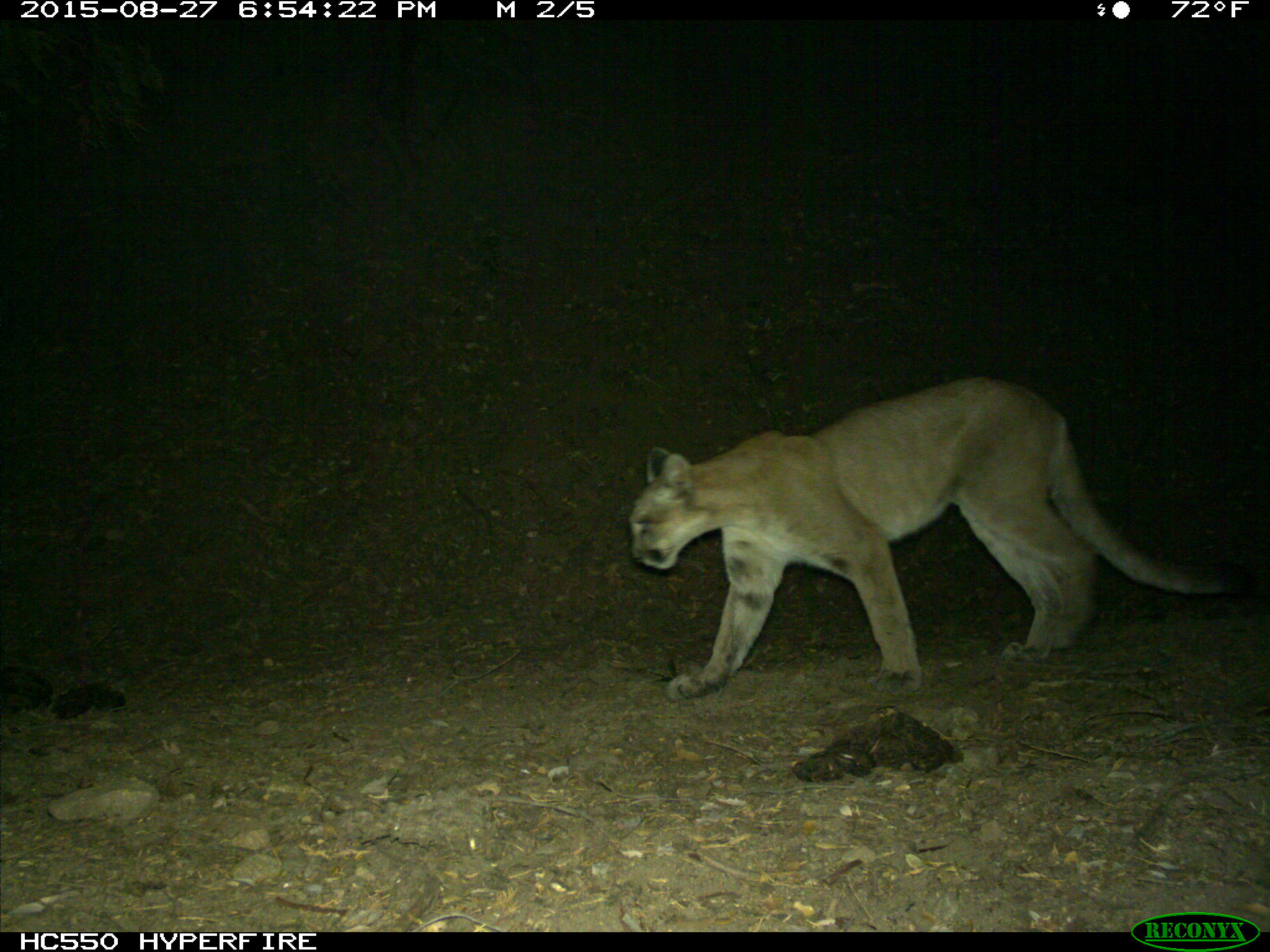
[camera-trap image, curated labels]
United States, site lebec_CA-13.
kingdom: Animalia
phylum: Chordata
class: Mammalia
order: Carnivora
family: Felidae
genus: Puma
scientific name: Puma concolor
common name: mountain lion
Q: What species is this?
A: Puma concolor (mountain lion).